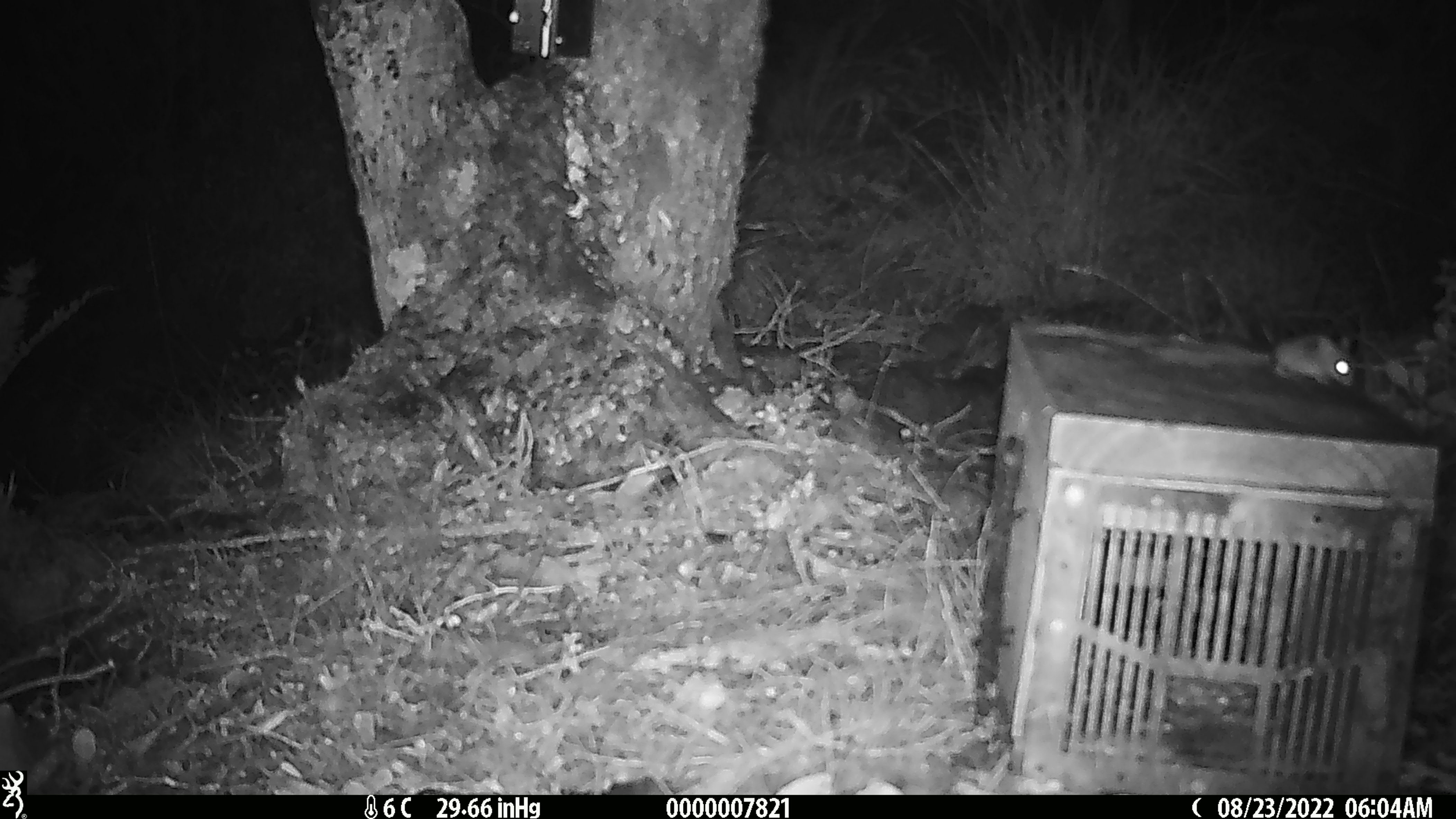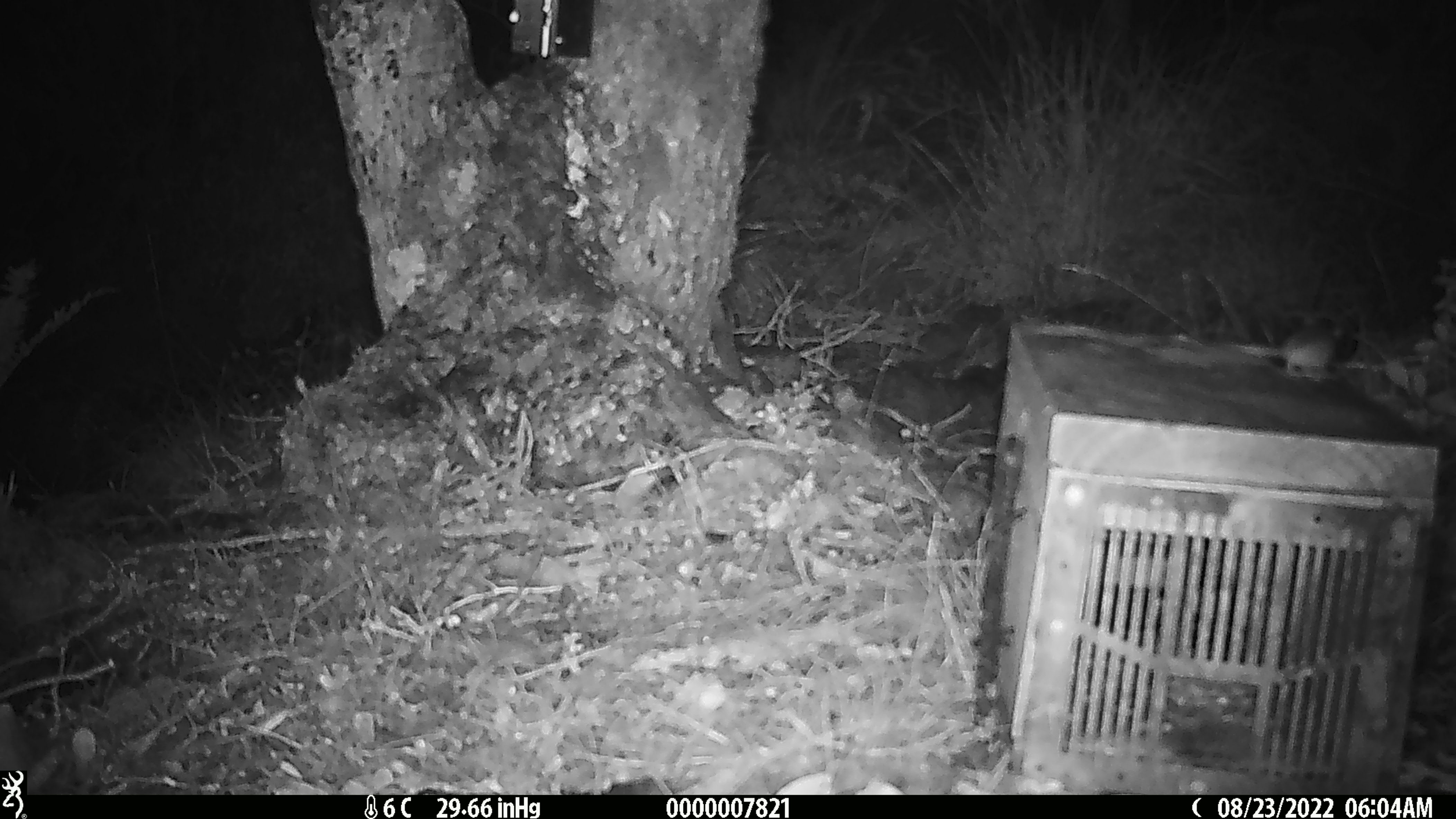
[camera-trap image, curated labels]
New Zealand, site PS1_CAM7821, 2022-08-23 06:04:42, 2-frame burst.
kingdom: Animalia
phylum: Chordata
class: Mammalia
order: Rodentia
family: Muridae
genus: Mus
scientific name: Mus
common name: mouse